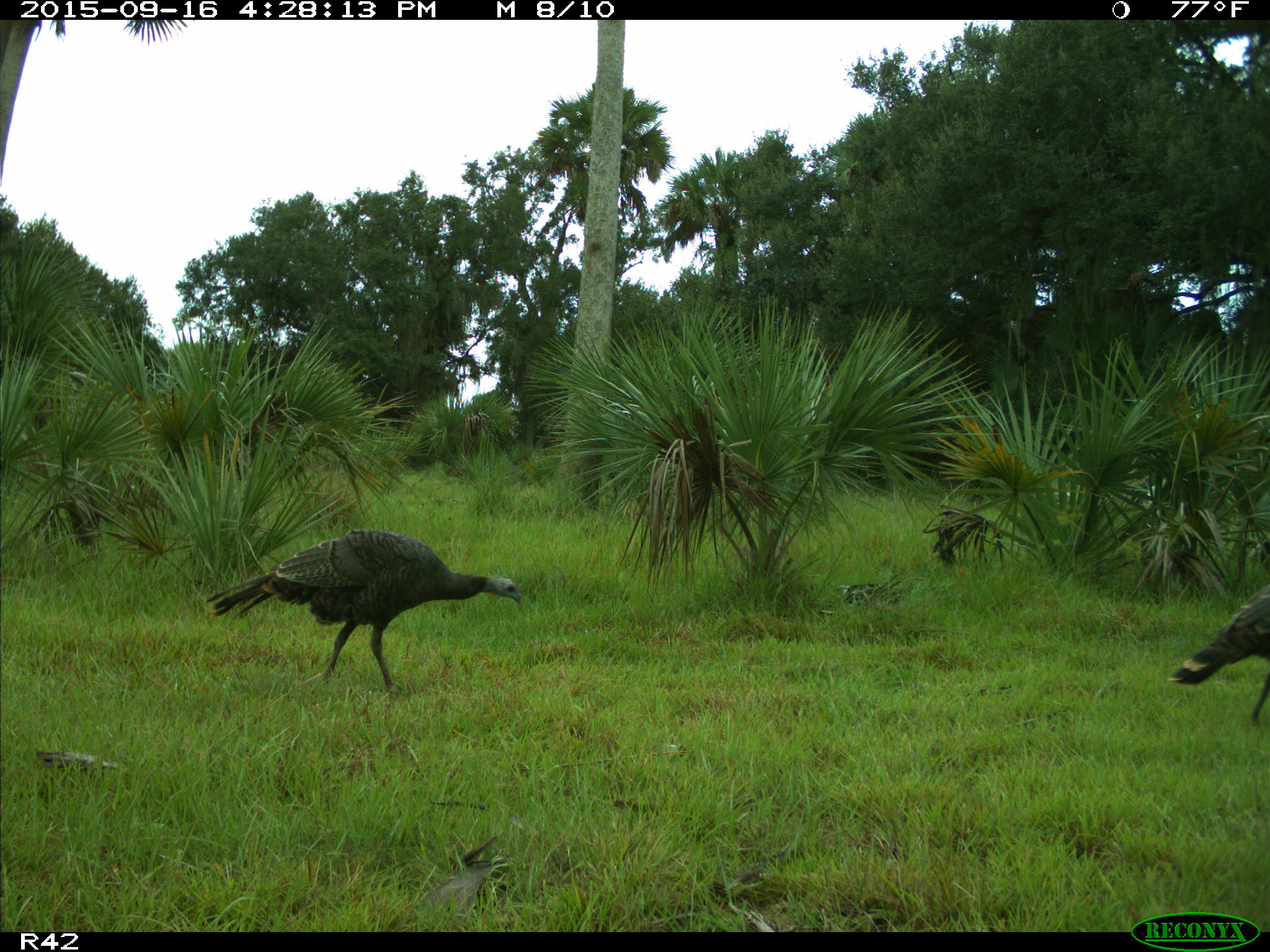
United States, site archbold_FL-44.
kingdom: Animalia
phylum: Chordata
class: Aves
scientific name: Aves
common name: birds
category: unidentified bird